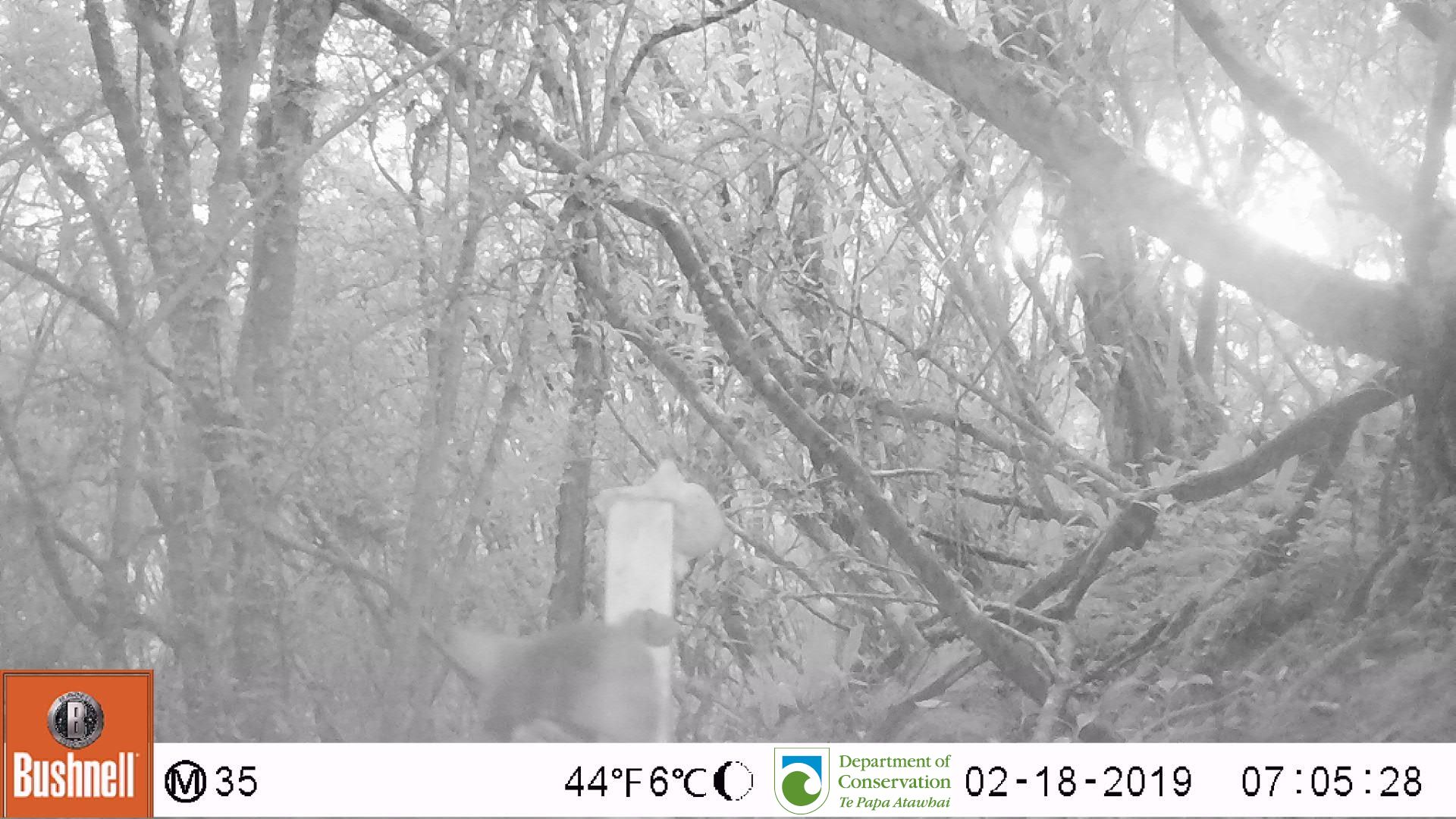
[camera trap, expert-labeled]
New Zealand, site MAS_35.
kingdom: Animalia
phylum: Chordata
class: Mammalia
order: Carnivora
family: Felidae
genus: Felis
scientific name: Felis catus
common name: domestic cat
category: cat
Cat (domestic cat) (Felis catus).